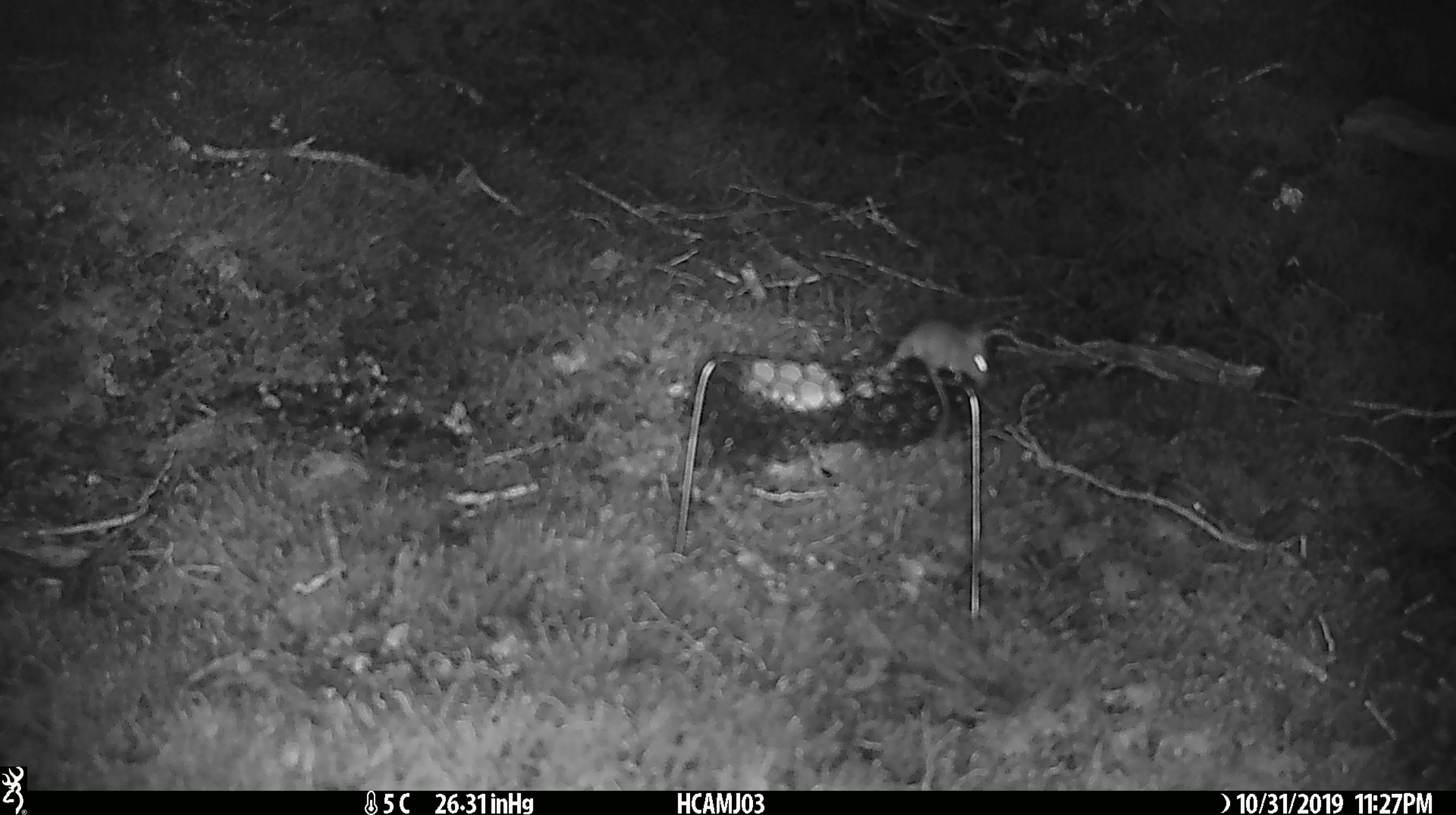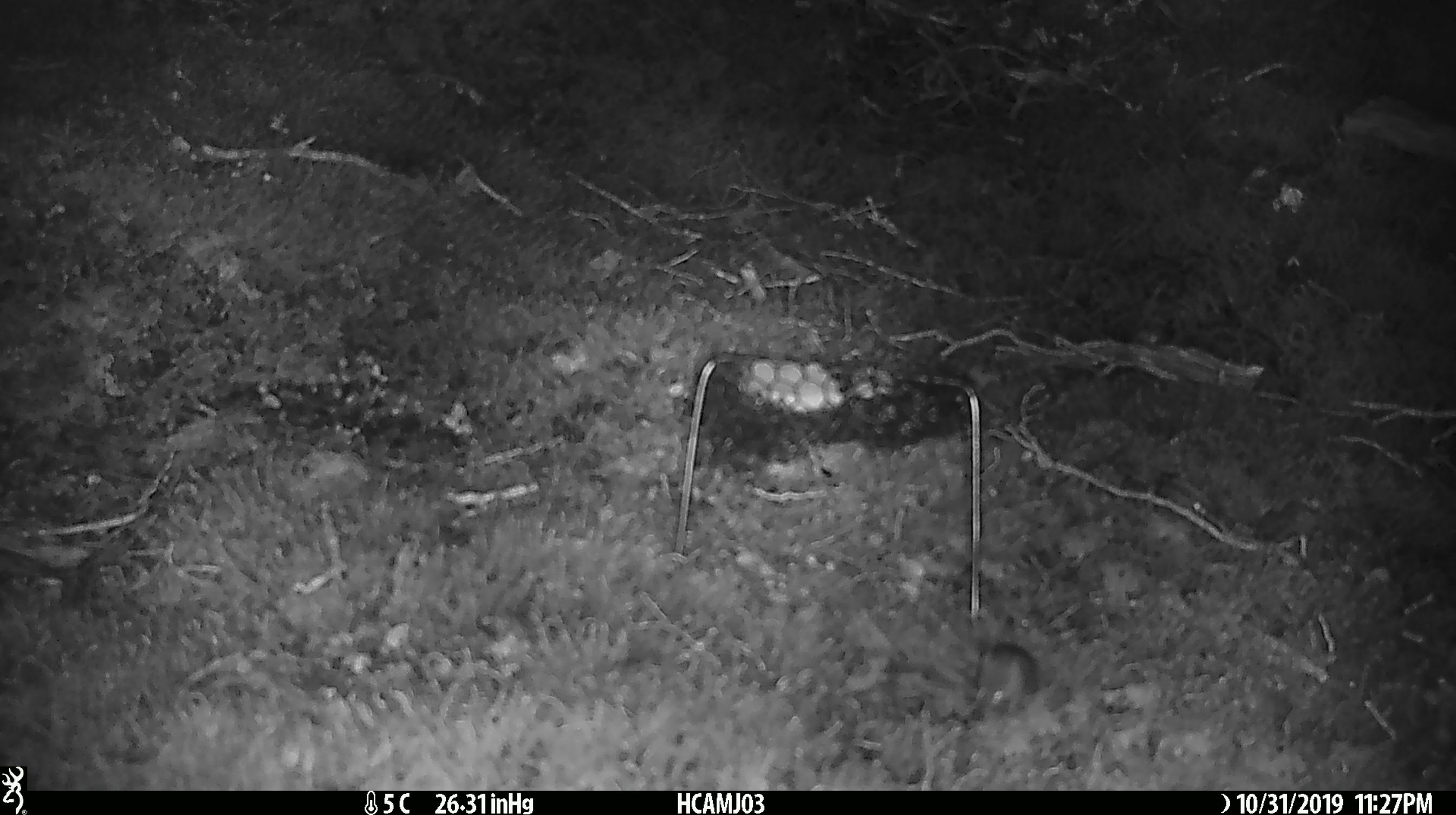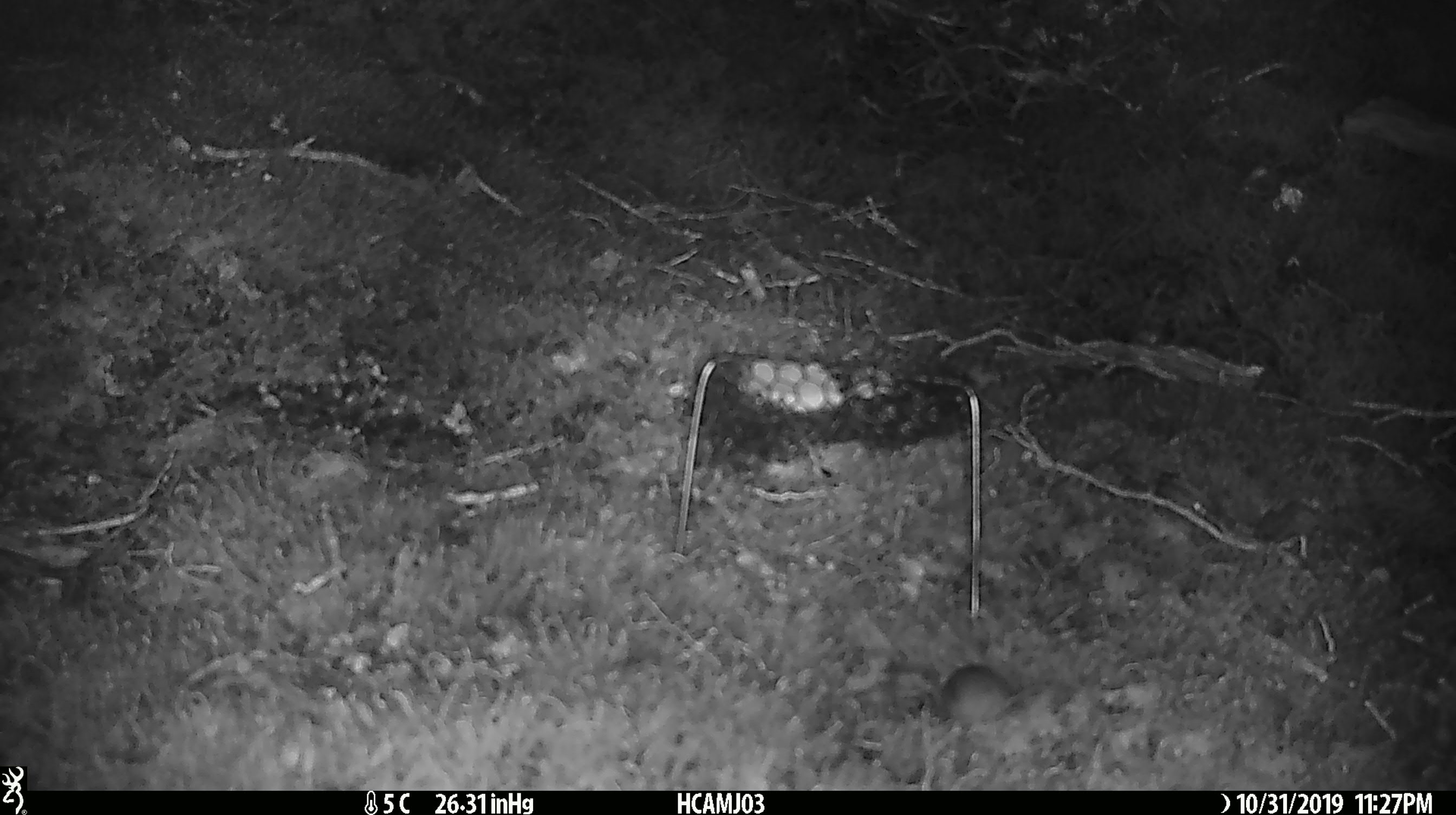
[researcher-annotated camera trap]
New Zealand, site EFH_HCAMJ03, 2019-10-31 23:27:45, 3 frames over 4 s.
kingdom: Animalia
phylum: Chordata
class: Mammalia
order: Rodentia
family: Muridae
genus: Mus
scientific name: Mus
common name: mouse